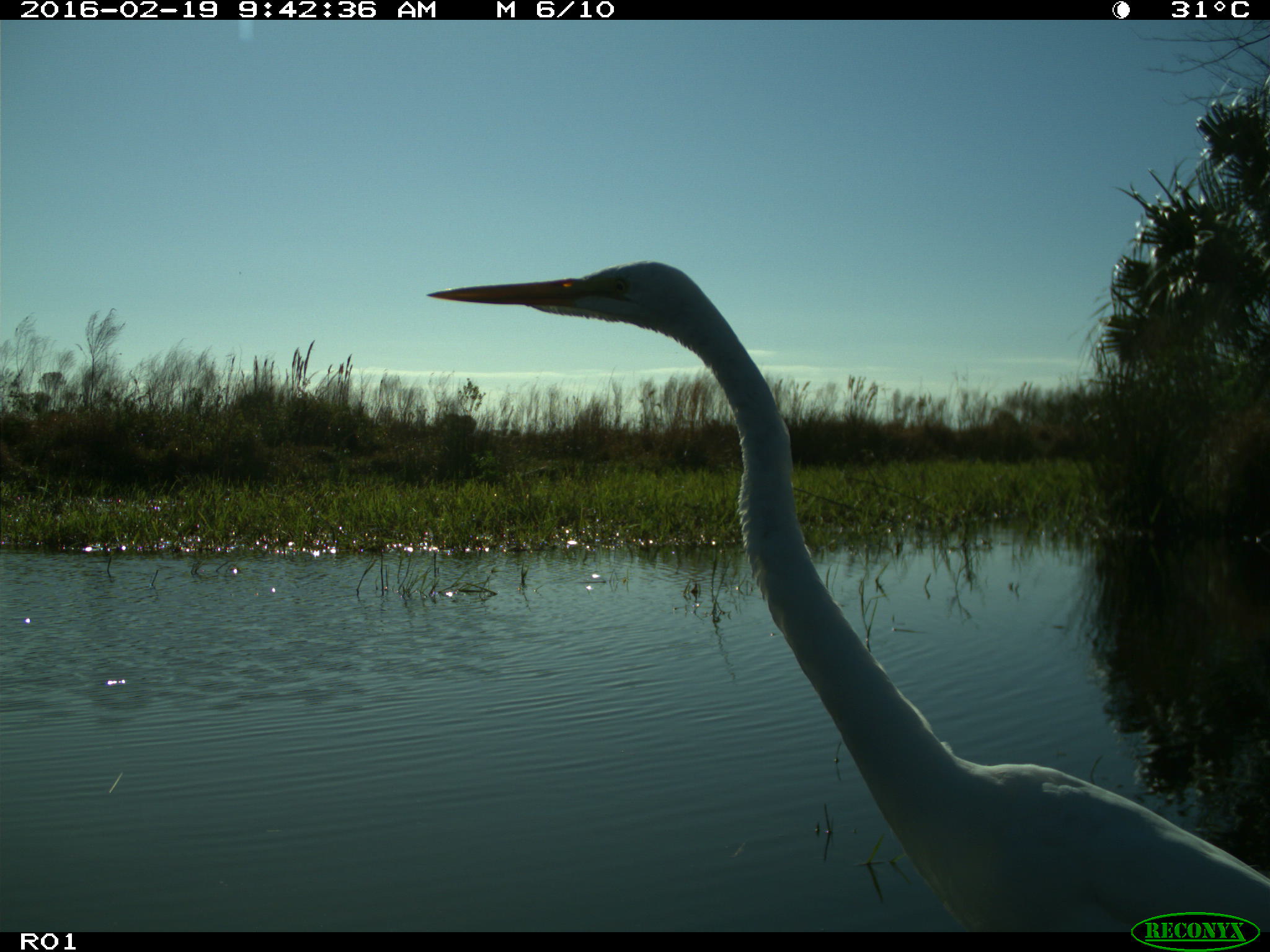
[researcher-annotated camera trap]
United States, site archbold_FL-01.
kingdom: Animalia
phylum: Chordata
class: Aves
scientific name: Aves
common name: birds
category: unidentified bird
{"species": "unidentified bird (birds) (Aves)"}